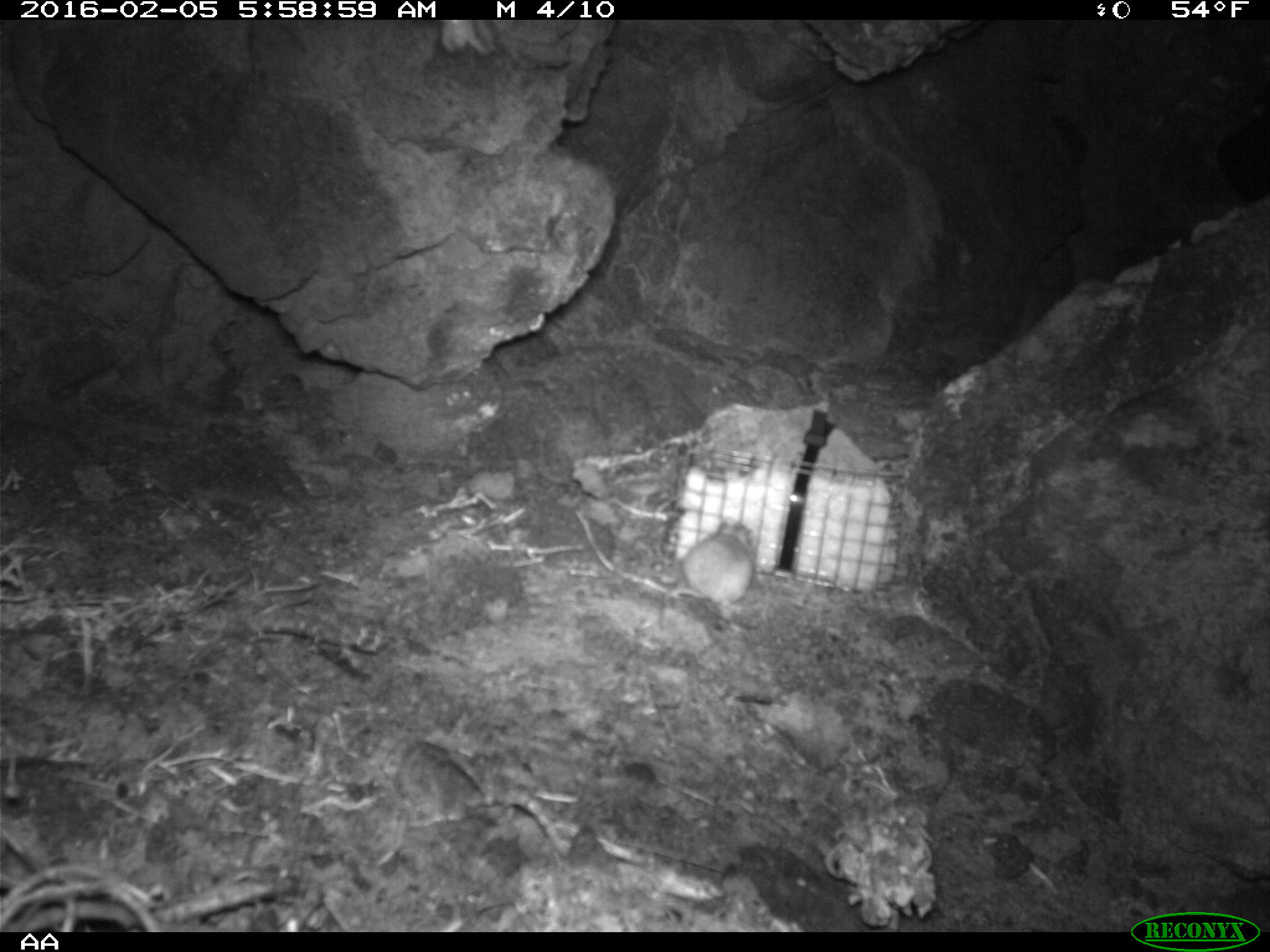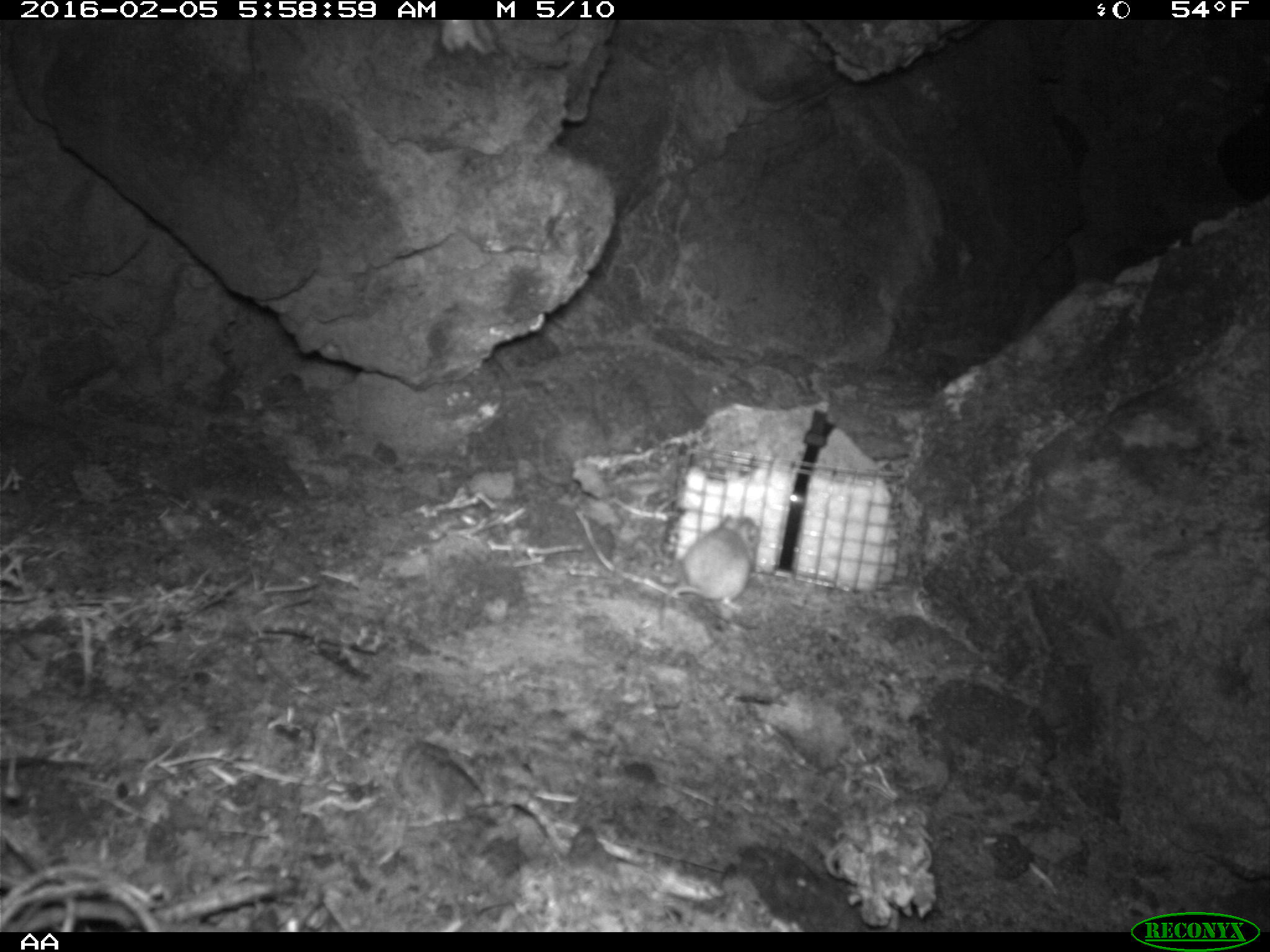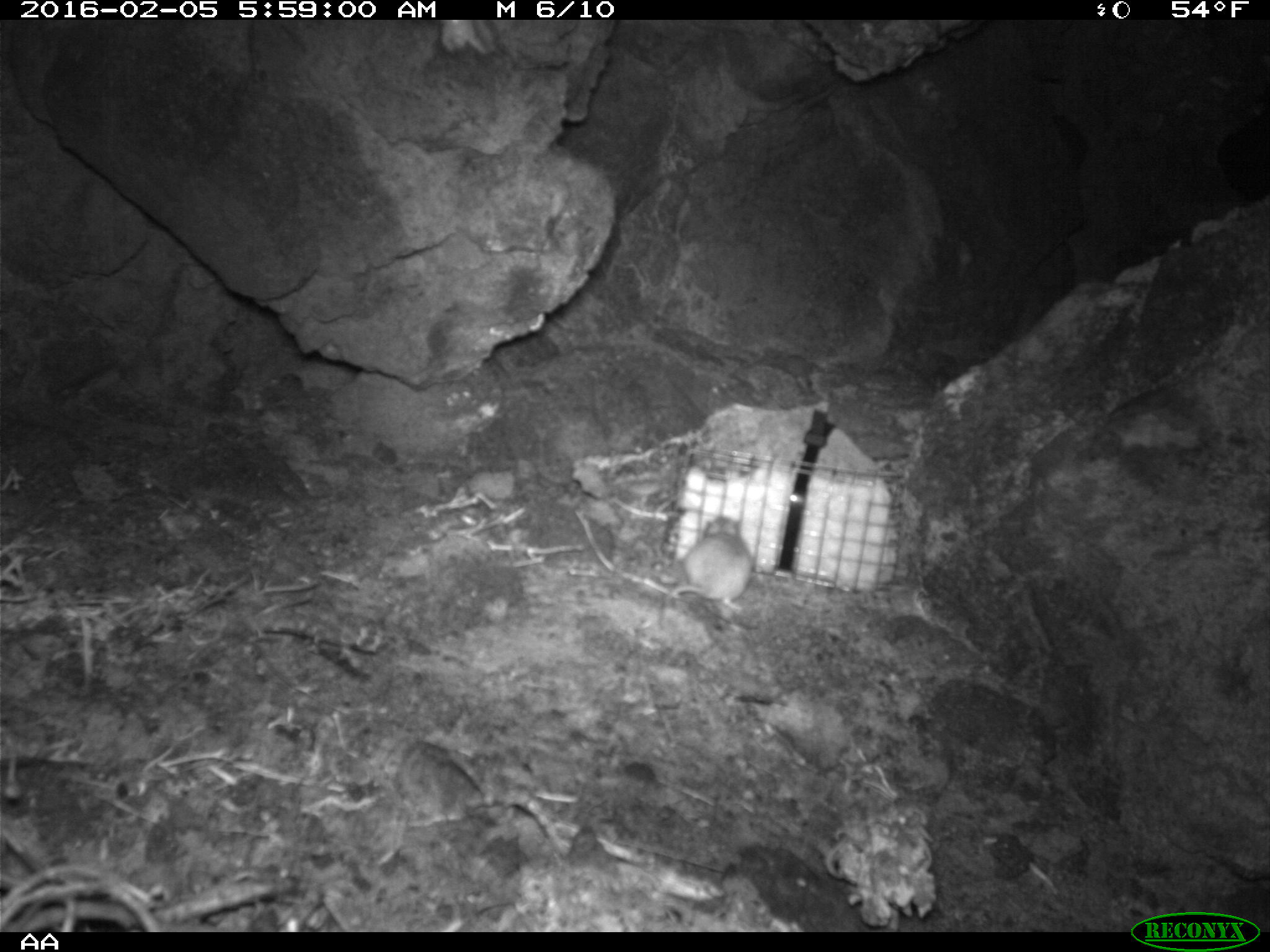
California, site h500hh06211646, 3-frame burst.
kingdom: Animalia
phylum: Chordata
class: Mammalia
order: Rodentia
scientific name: Rodentia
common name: rodent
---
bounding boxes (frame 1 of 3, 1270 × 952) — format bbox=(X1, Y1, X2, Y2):
rodent: bbox=(672, 519, 753, 609)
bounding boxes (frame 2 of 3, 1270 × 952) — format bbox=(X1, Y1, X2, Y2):
rodent: bbox=(658, 513, 757, 631)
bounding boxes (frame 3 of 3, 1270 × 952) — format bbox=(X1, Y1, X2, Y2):
rodent: bbox=(647, 514, 751, 611)